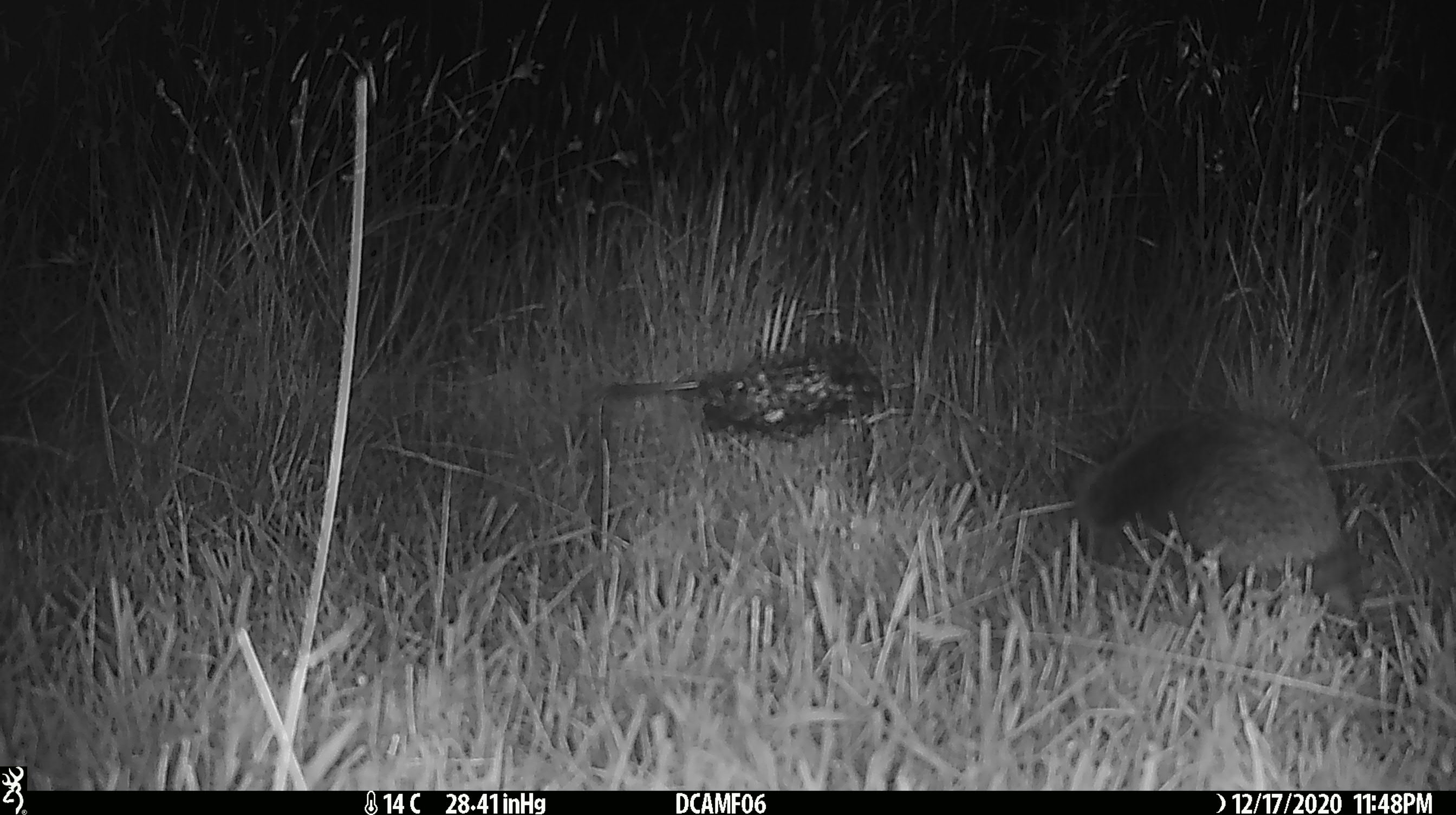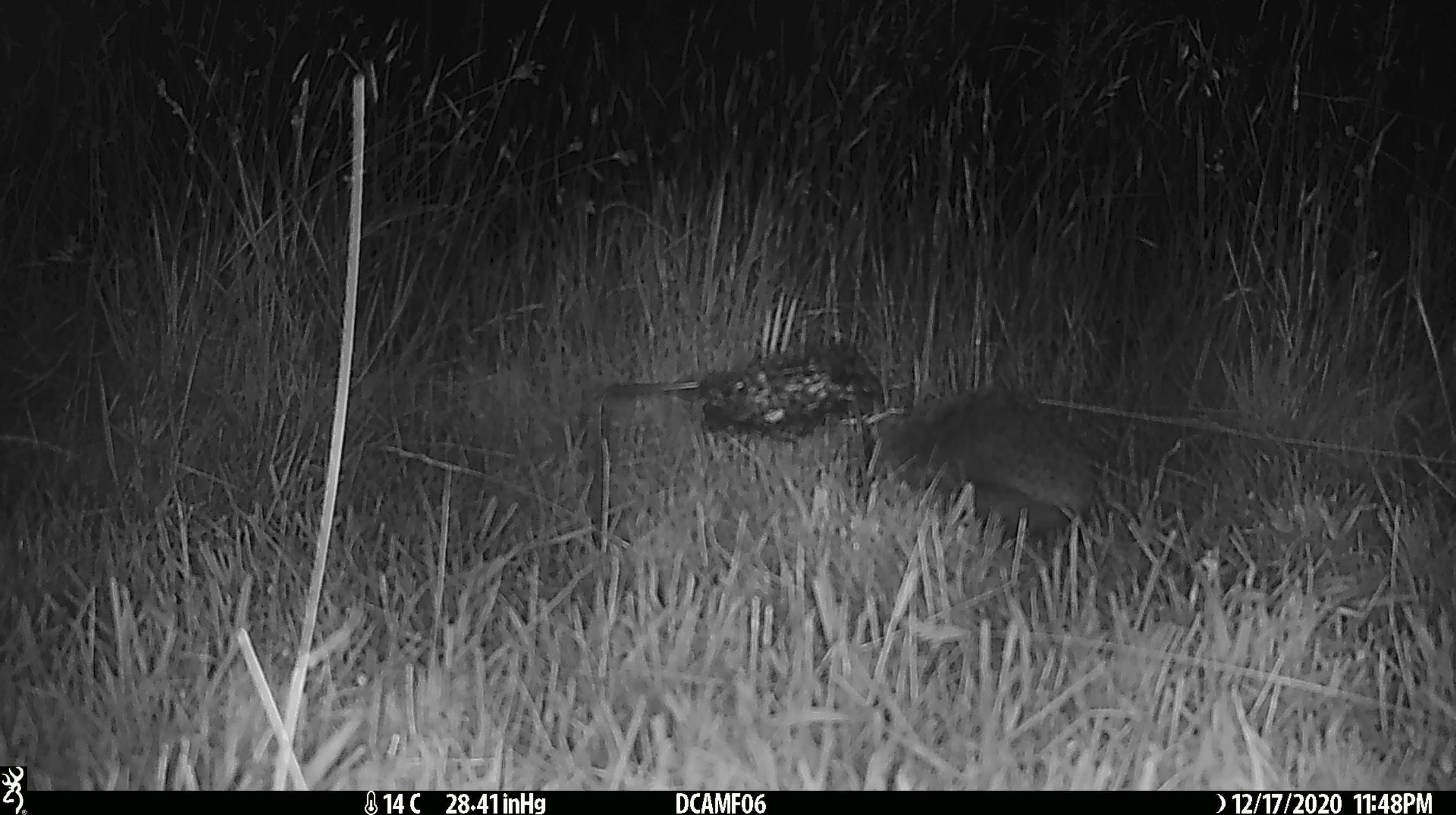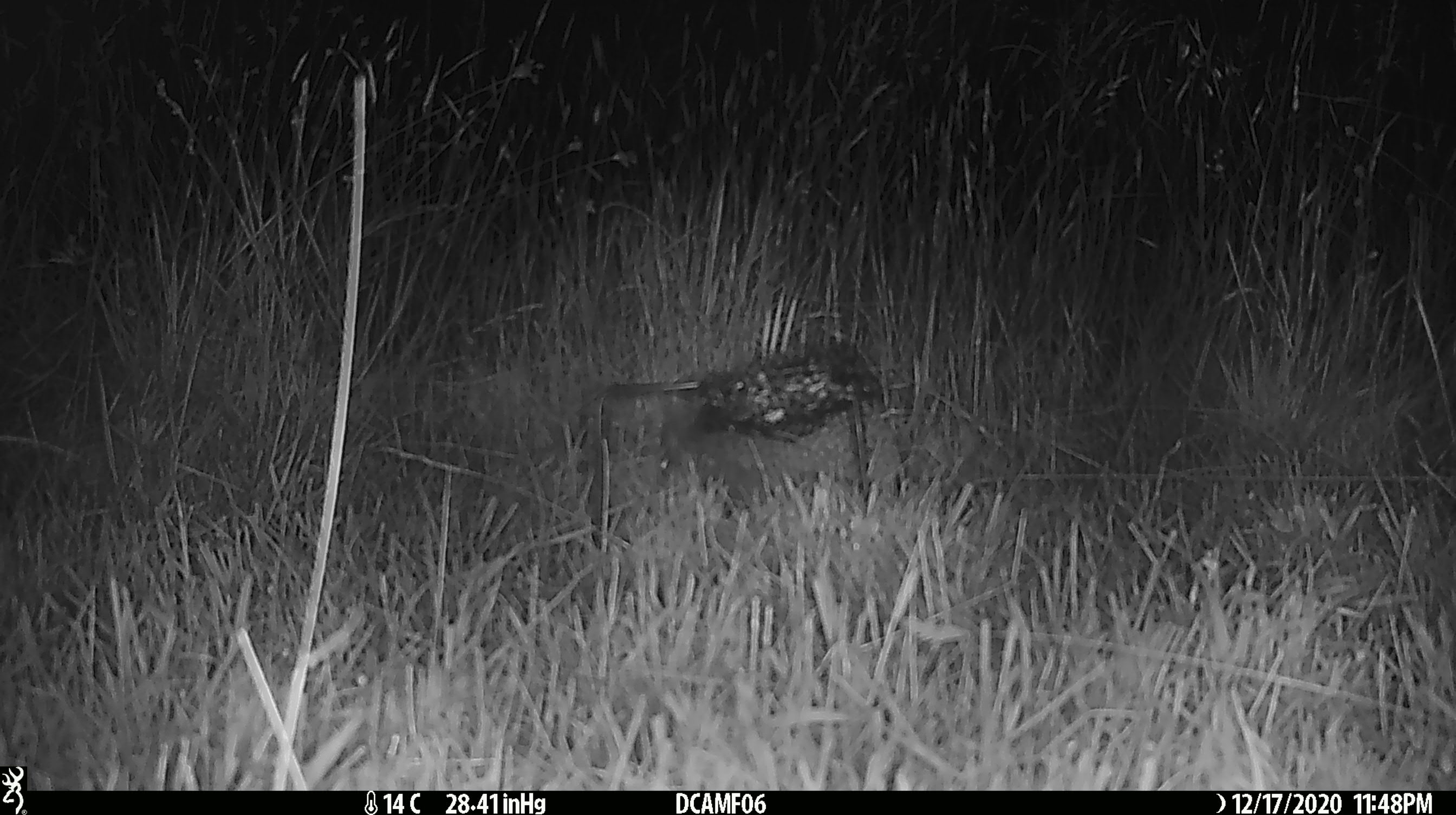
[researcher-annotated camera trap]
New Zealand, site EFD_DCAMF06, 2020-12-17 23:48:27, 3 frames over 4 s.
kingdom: Animalia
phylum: Chordata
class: Mammalia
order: Eulipotyphla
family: Erinaceidae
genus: Erinaceus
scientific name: Erinaceus europaeus europaeus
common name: european hedgehog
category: hedgehog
Hedgehog (european hedgehog) (Erinaceus europaeus europaeus).